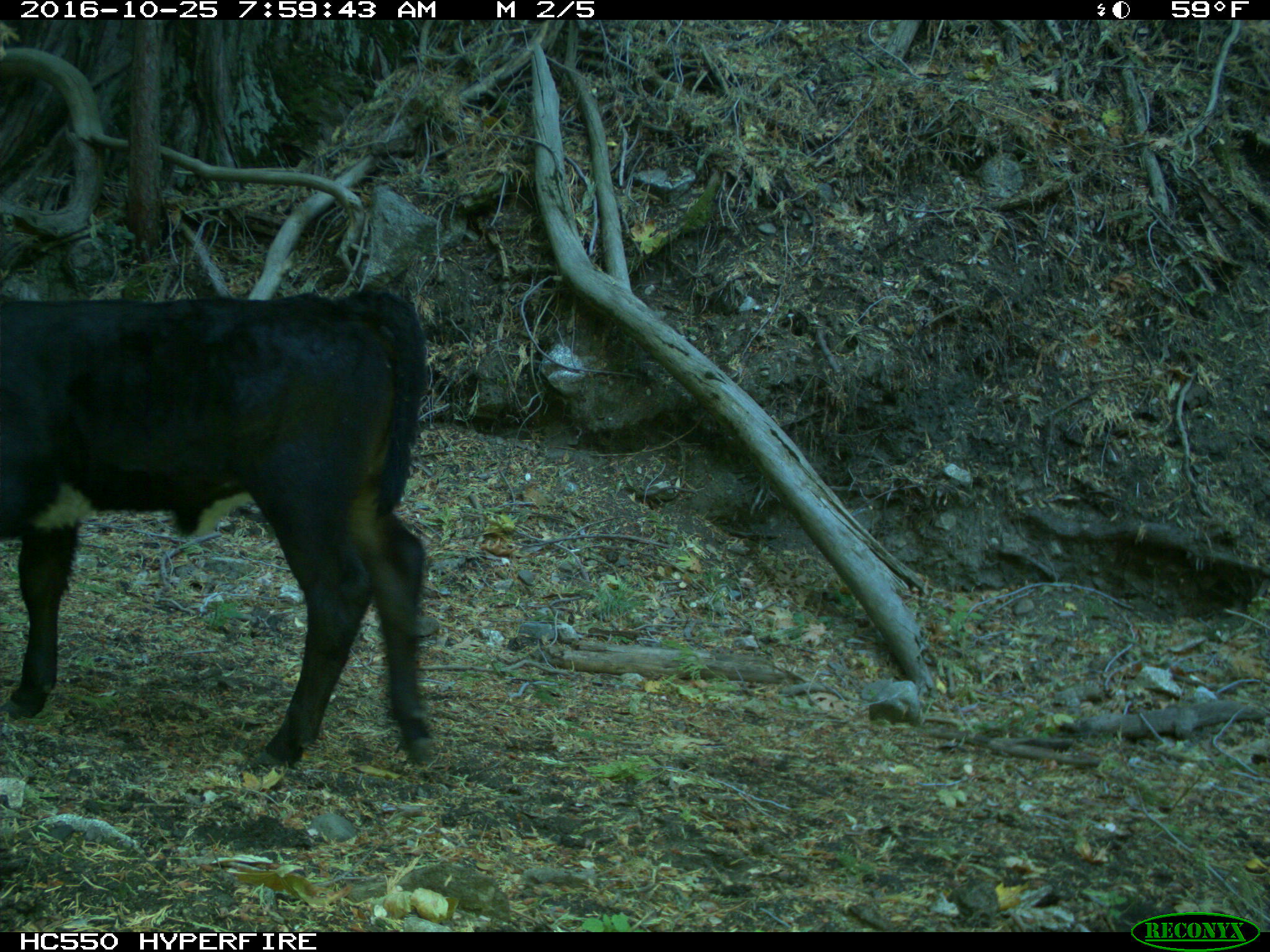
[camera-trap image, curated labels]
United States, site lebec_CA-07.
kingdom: Animalia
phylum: Chordata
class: Mammalia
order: Artiodactyla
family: Bovidae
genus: Bos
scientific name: Bos taurus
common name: domestic cow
Bos taurus (domestic cow).